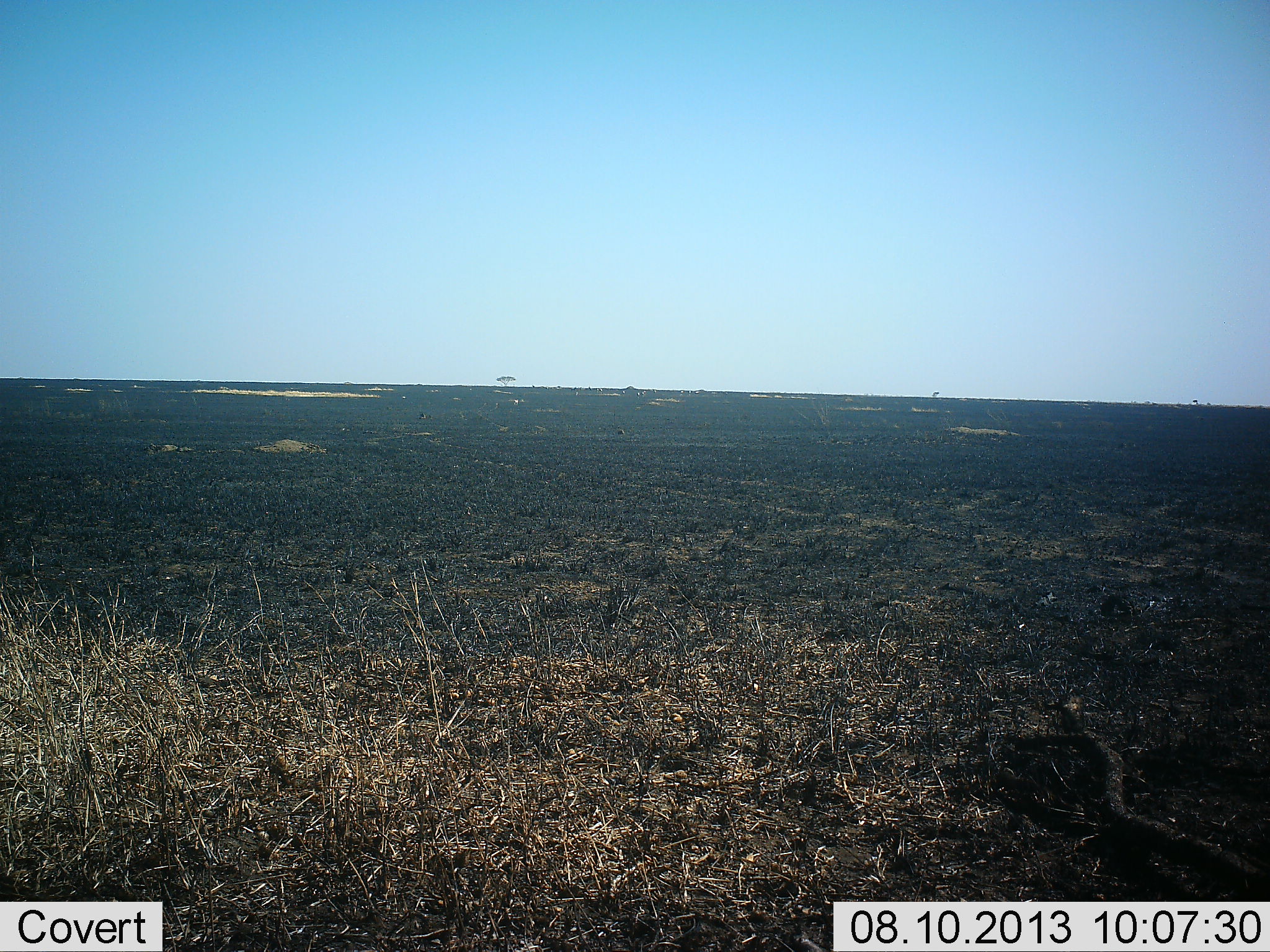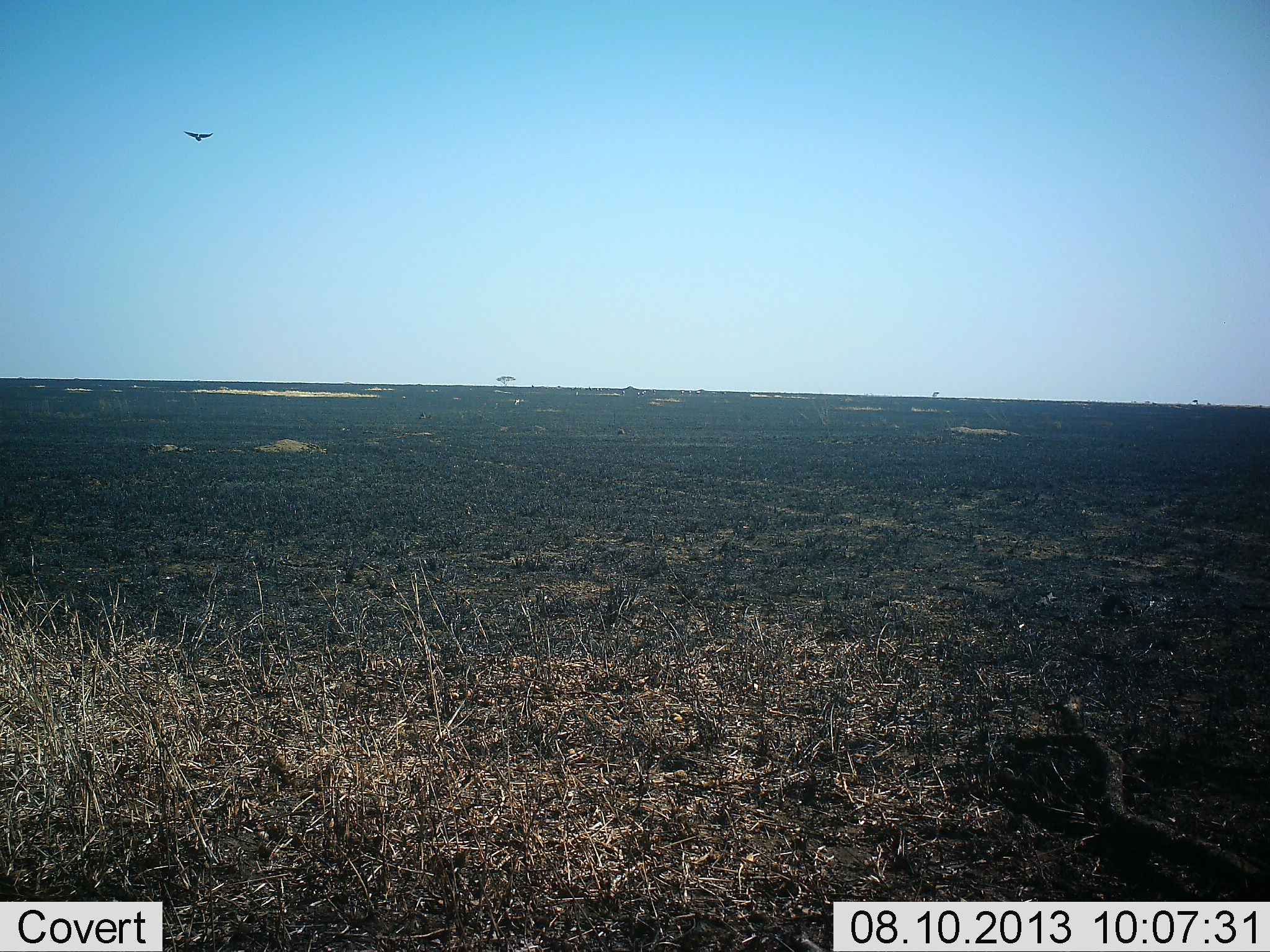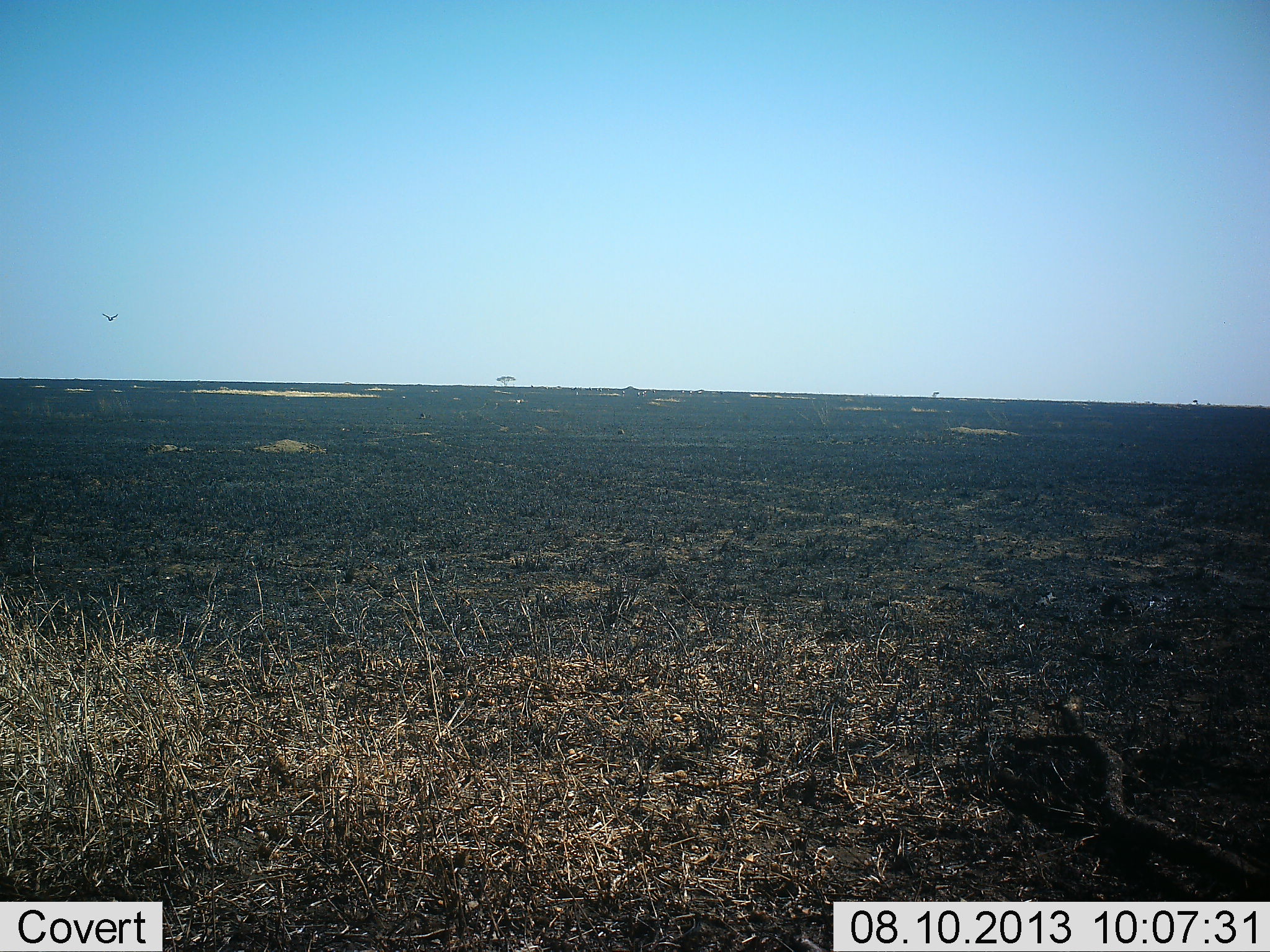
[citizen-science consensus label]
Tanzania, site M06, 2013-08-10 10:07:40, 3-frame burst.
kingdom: Animalia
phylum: Chordata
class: Aves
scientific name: Aves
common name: bird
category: otherbird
Otherbird (bird) (Aves), count 1. Behavior (volunteer vote fractions): standing 0%, resting 0%, moving 100%, interacting 0%. Young present (vote fraction): 0%. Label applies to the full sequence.